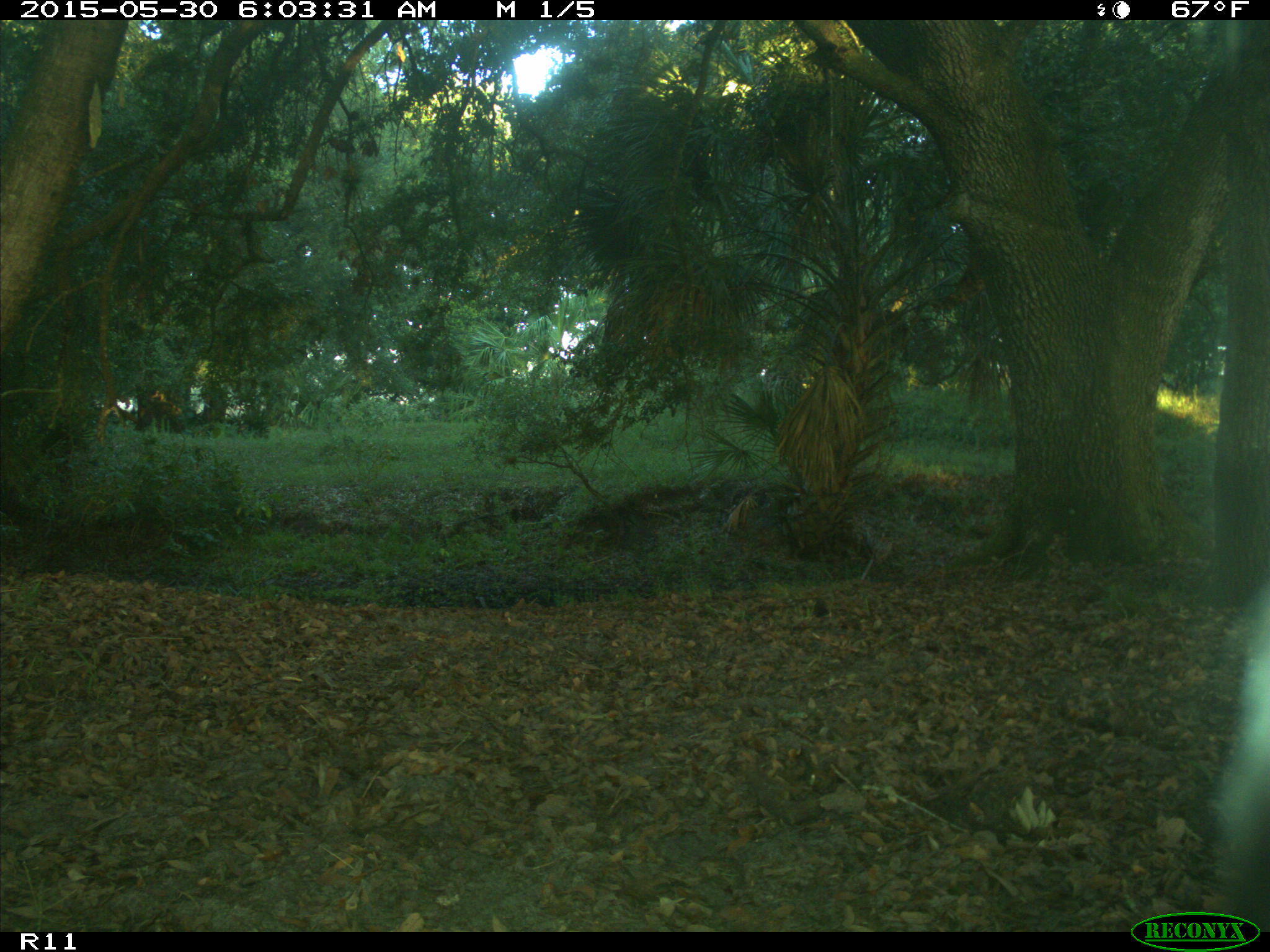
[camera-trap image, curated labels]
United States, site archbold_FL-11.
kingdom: Animalia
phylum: Chordata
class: Mammalia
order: Artiodactyla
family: Bovidae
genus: Bos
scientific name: Bos taurus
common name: domestic cow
Bos taurus (domestic cow).